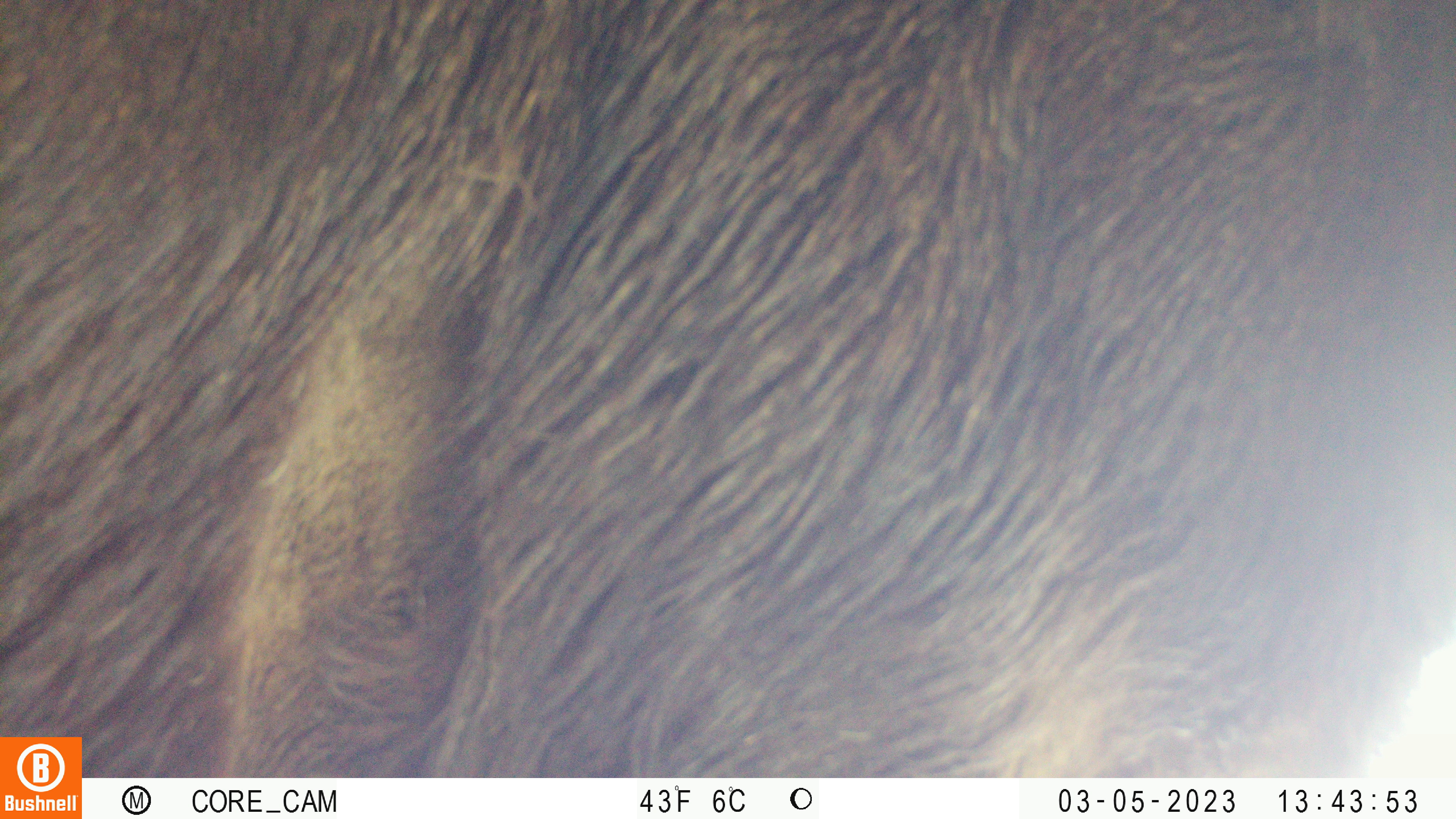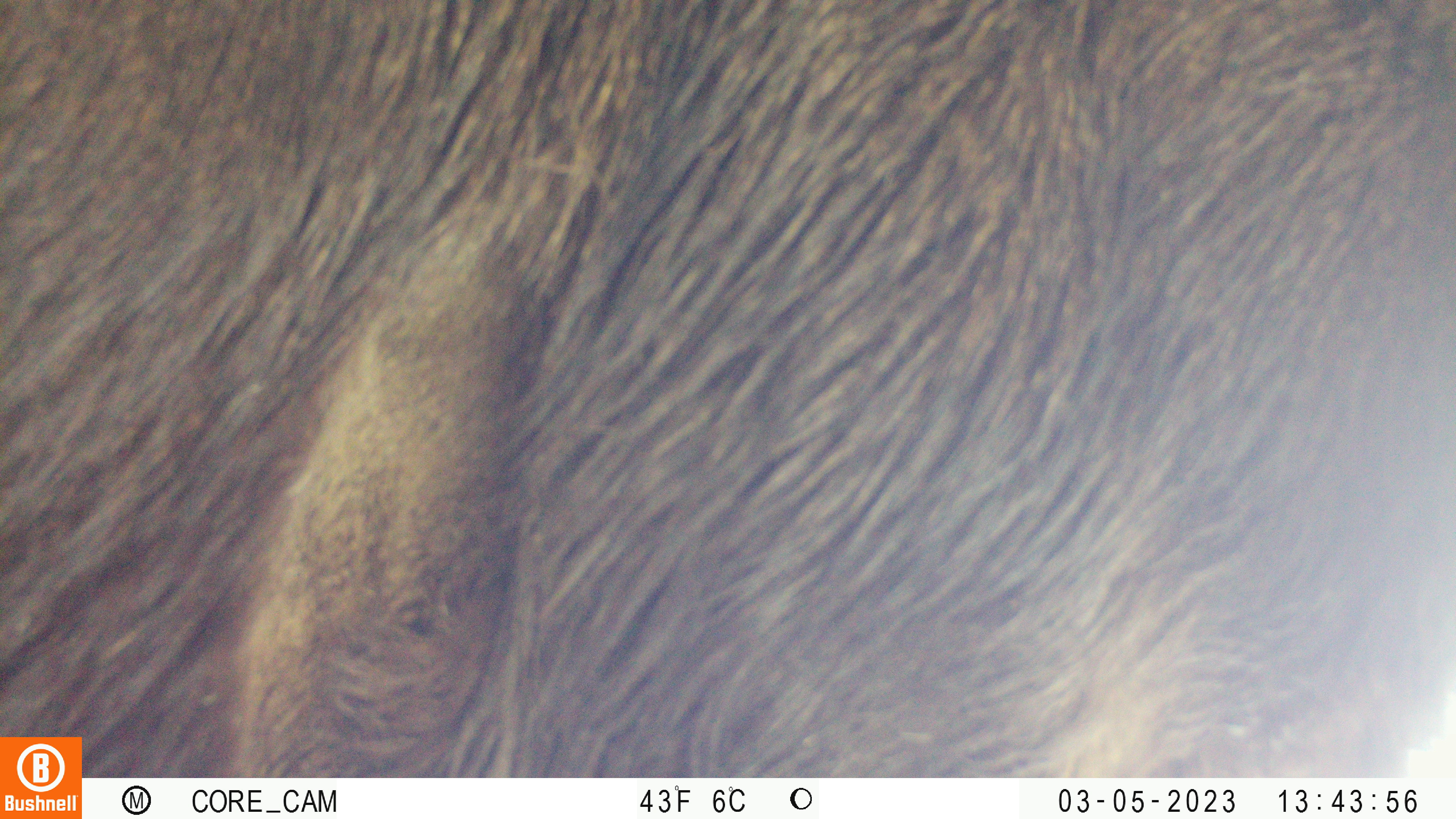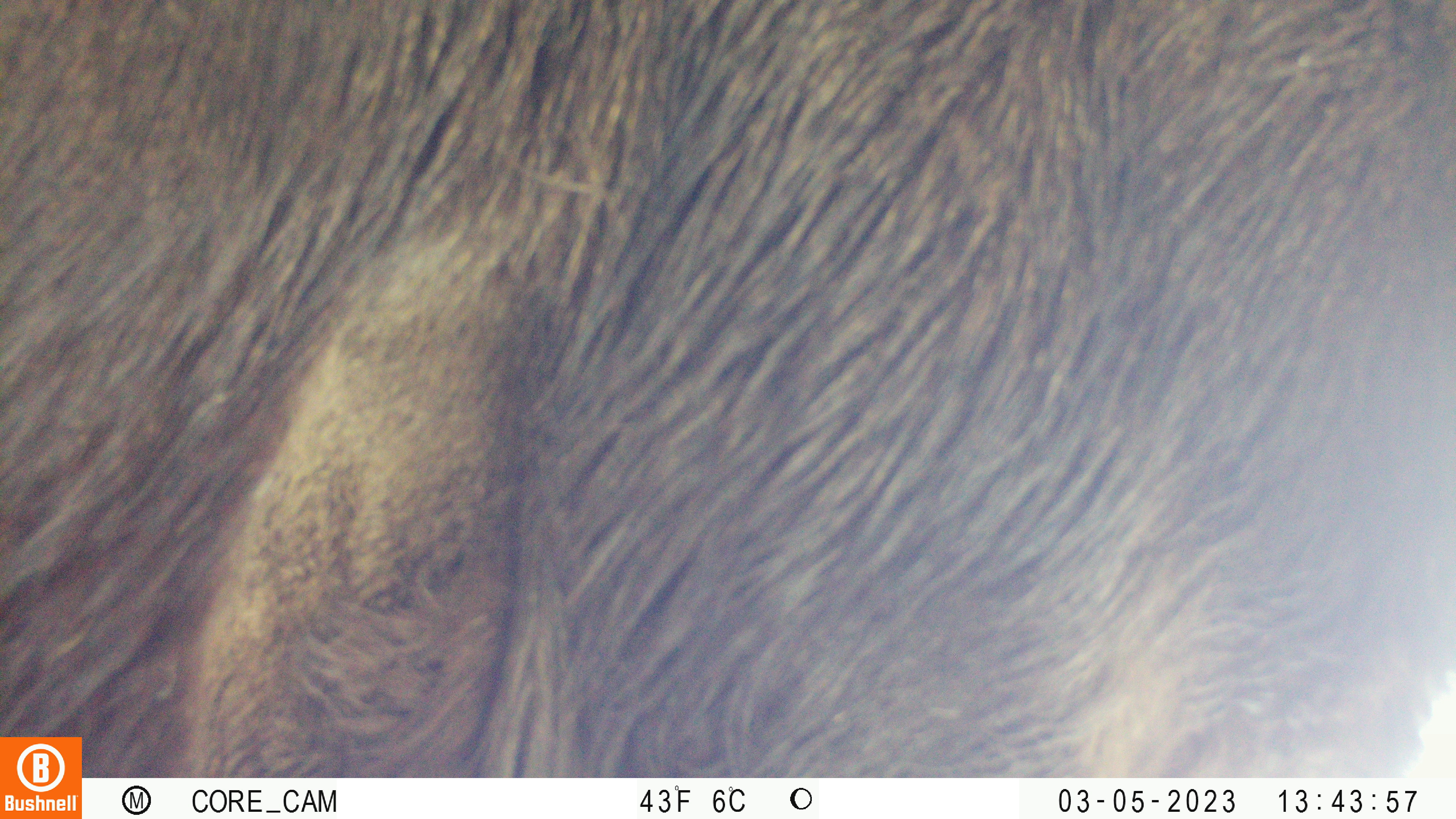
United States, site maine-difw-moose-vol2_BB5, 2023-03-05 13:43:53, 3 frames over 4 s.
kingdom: Animalia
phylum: Chordata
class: Mammalia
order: Artiodactyla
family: Cervidae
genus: Alces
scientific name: Alces alces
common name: moose